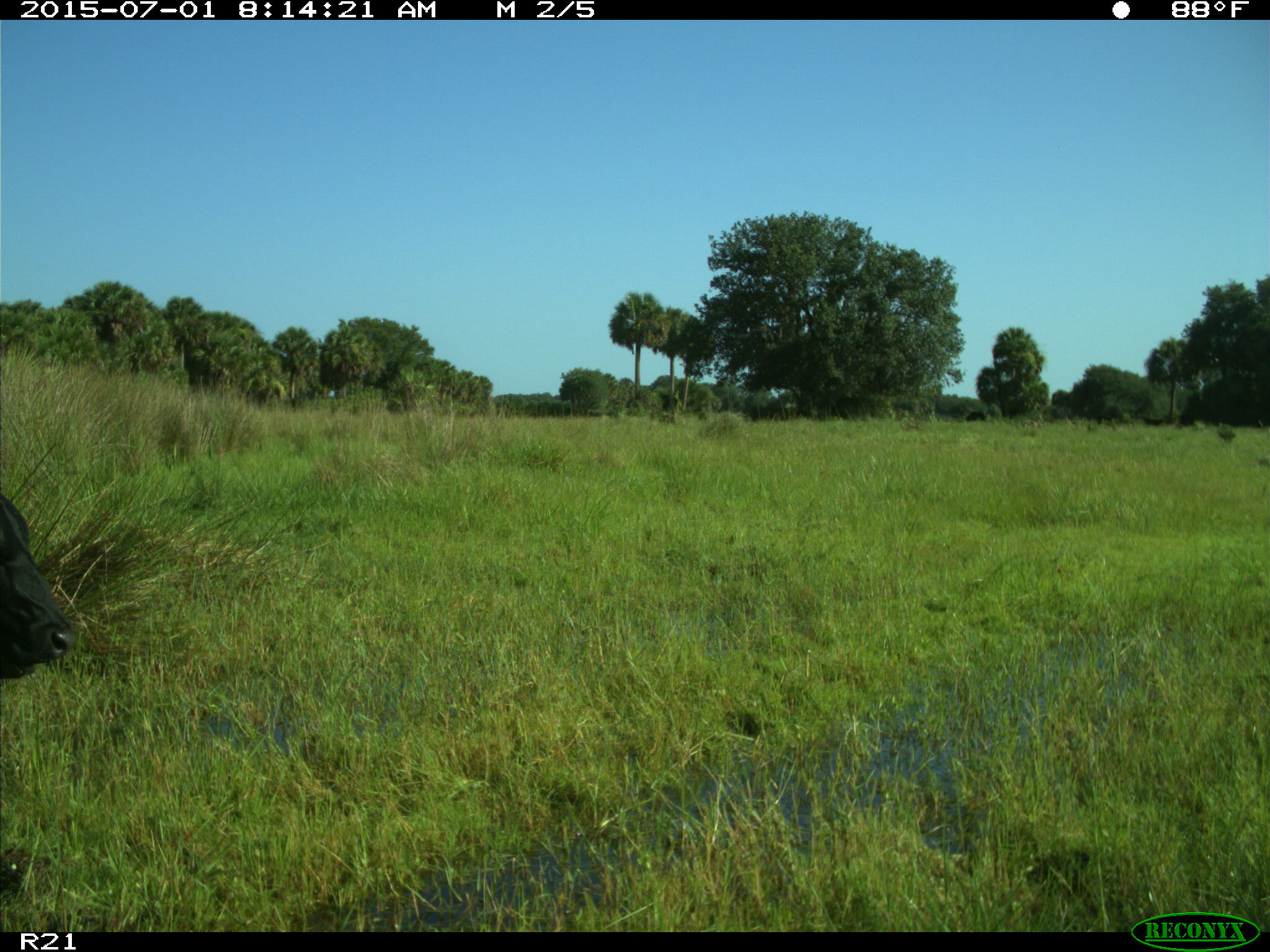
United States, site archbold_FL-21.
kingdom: Animalia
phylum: Chordata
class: Mammalia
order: Artiodactyla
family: Bovidae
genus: Bos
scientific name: Bos taurus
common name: domestic cow